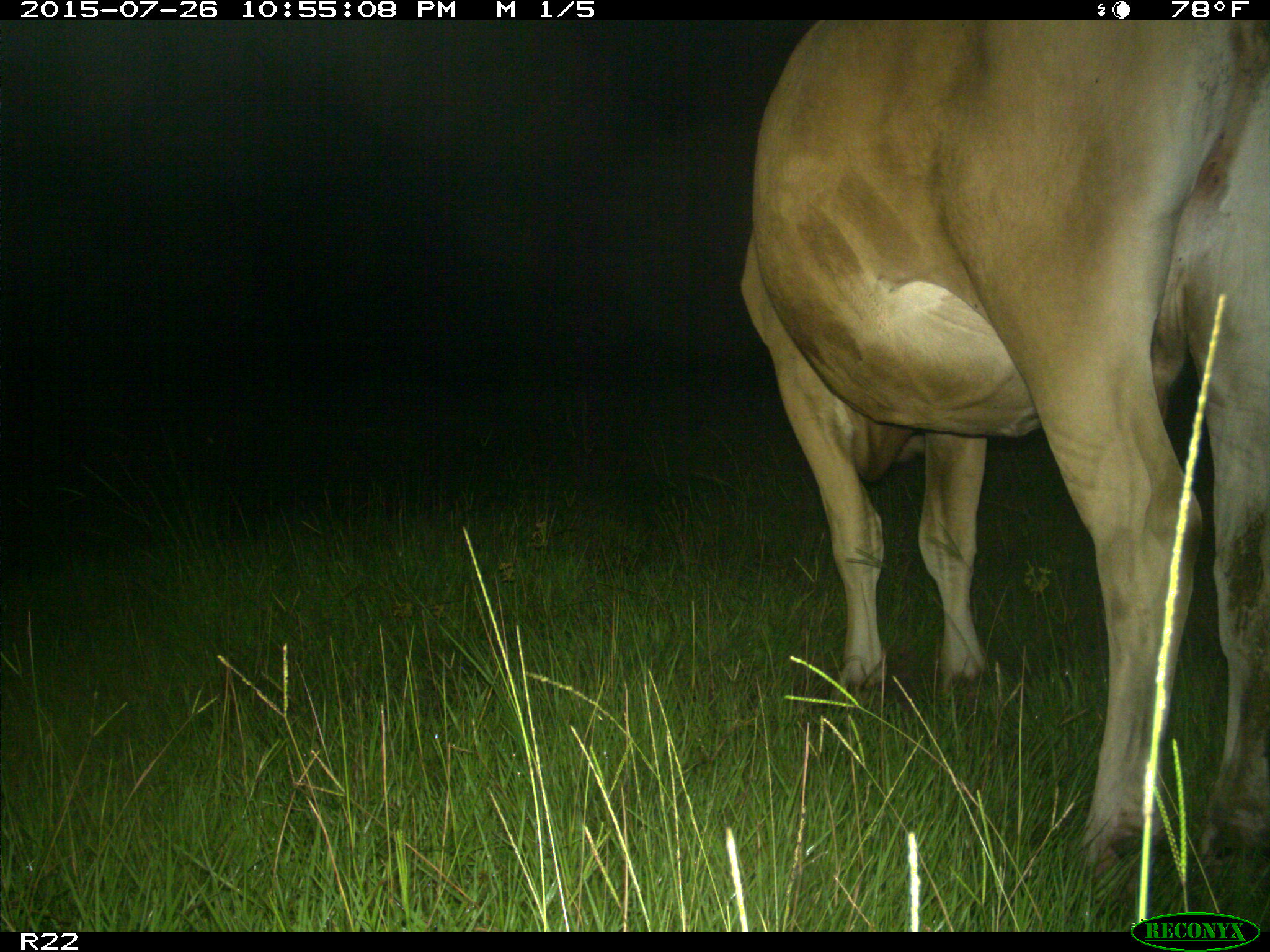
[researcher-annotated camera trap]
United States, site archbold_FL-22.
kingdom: Animalia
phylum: Chordata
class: Mammalia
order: Artiodactyla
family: Bovidae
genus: Bos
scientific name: Bos taurus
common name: domestic cow